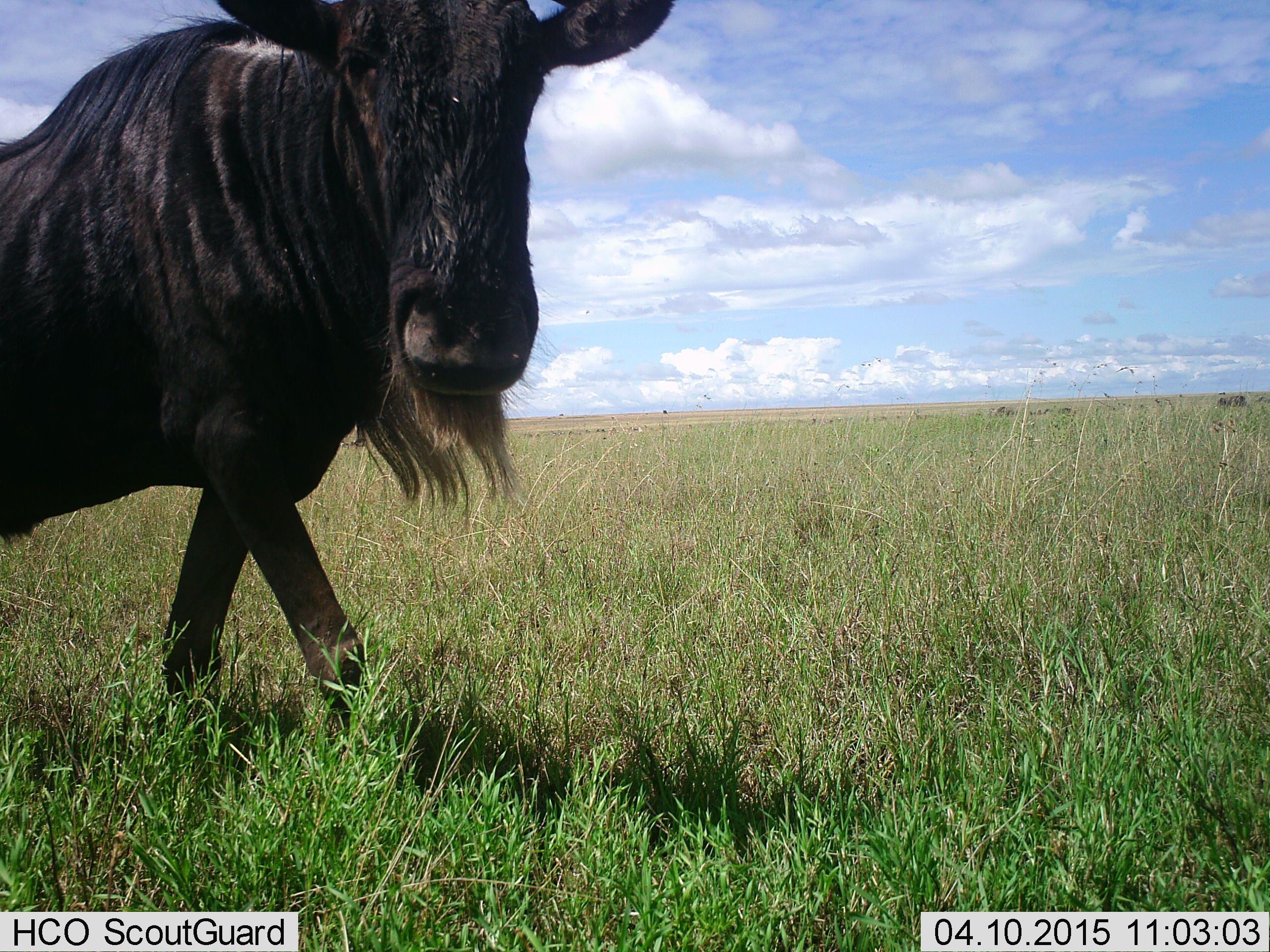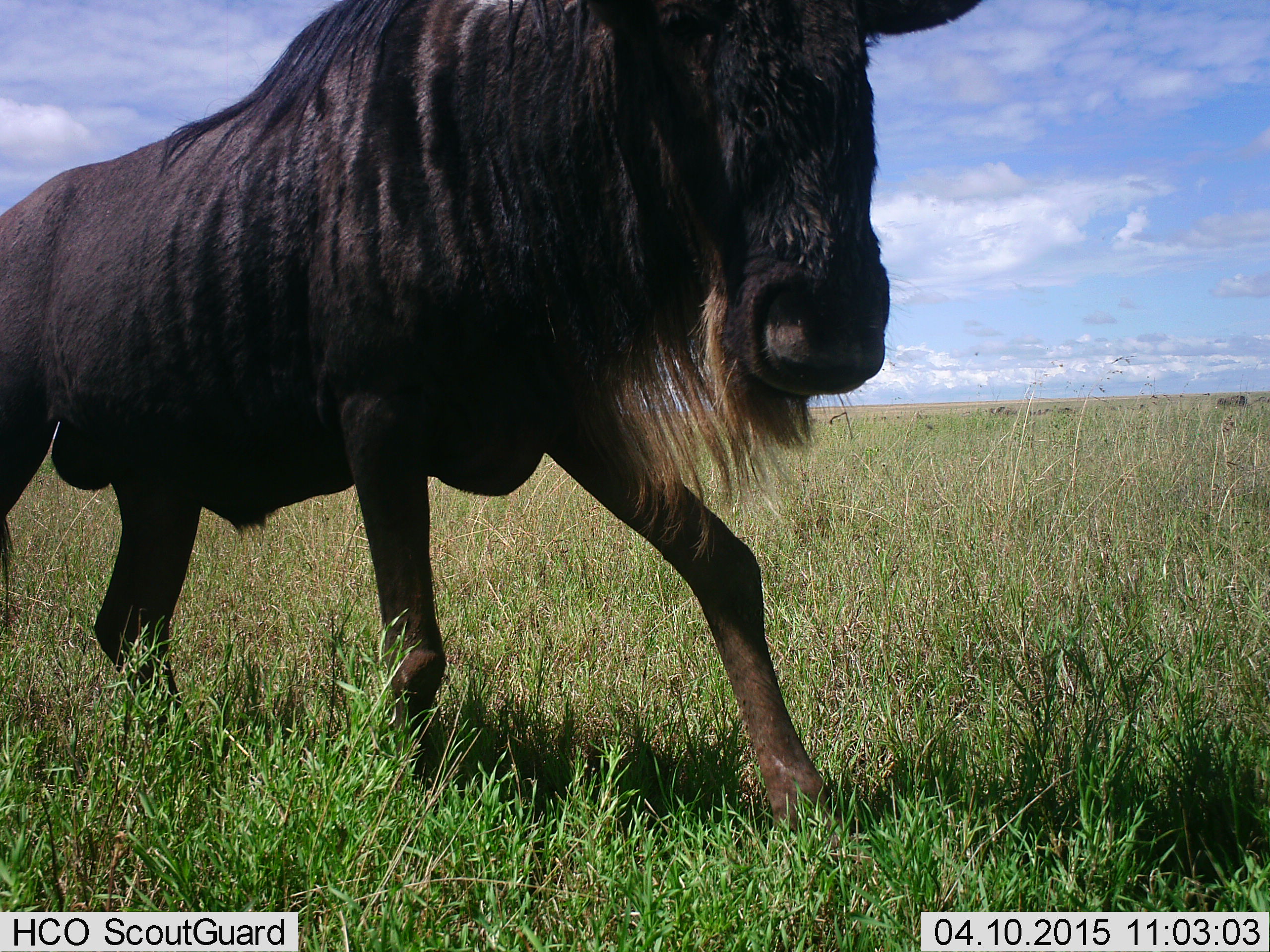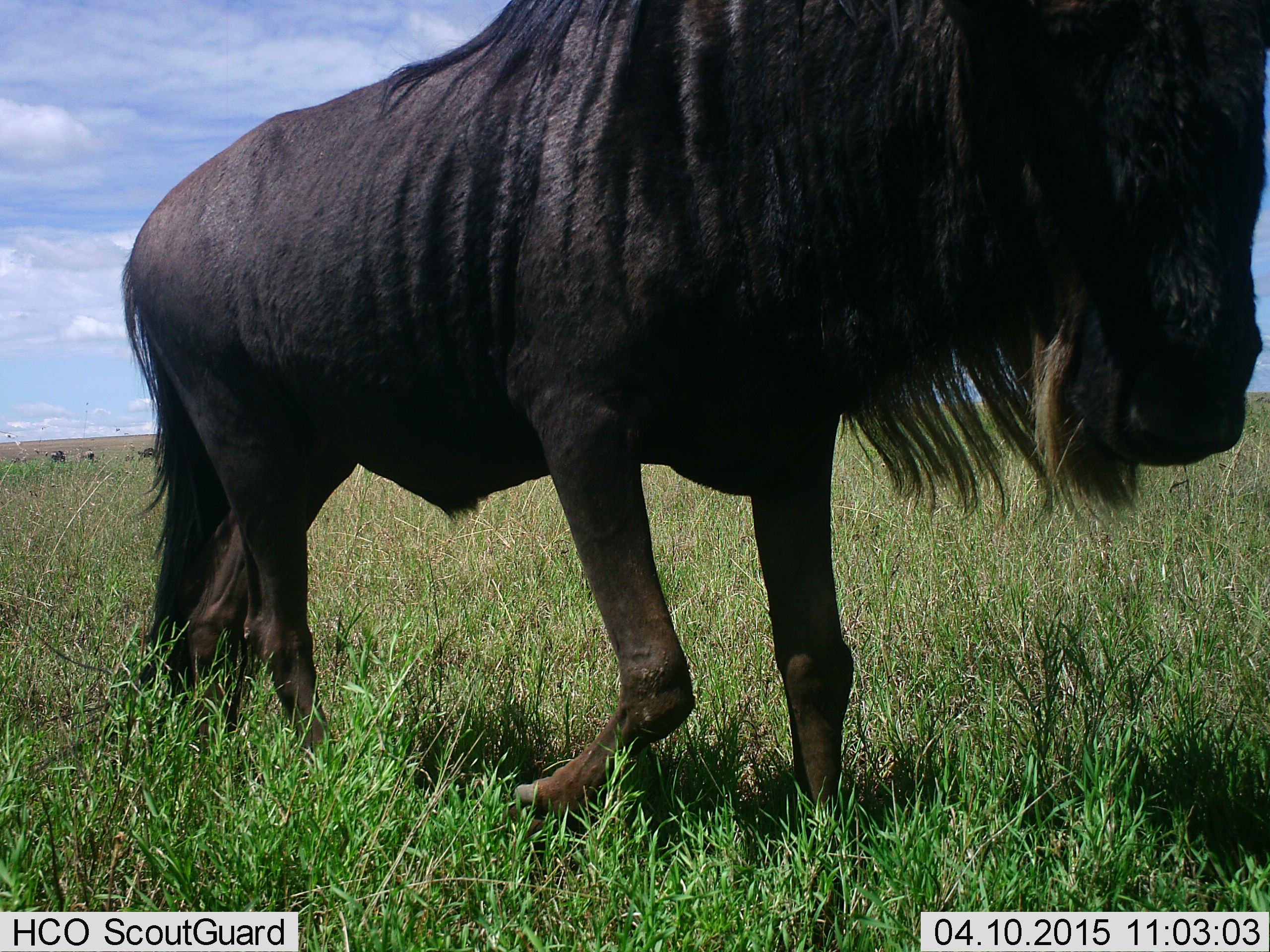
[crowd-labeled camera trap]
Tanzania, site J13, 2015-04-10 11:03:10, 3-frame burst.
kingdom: Animalia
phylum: Chordata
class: Mammalia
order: Artiodactyla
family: Bovidae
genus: Connochaetes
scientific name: Connochaetes taurinus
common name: blue wildebeest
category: wildebeest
Wildebeest (blue wildebeest) (Connochaetes taurinus), count 1. Behavior (volunteer vote fractions): standing 10%, resting 10%, moving 100%, interacting 0%. Young present (vote fraction): 0%. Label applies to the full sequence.